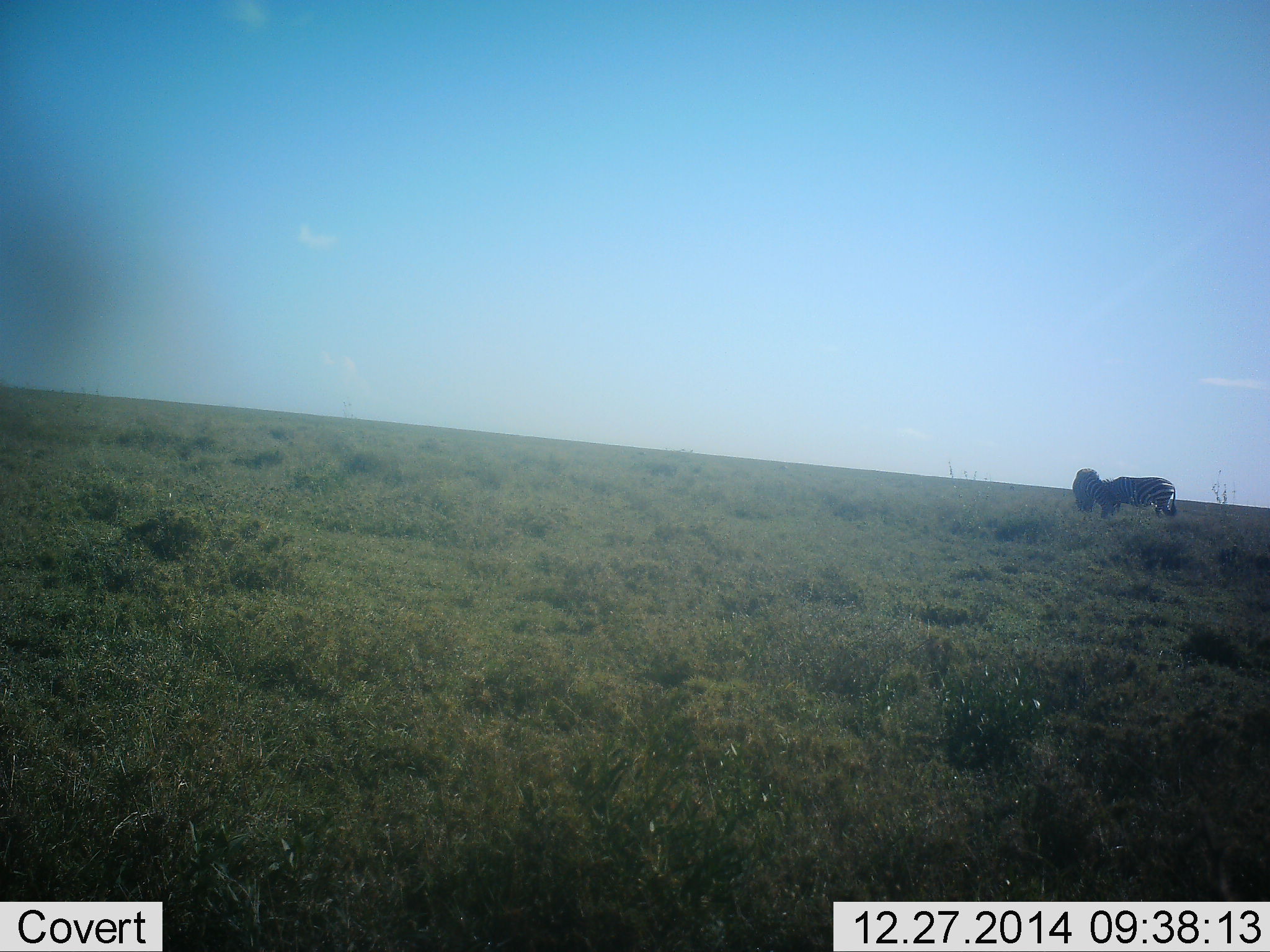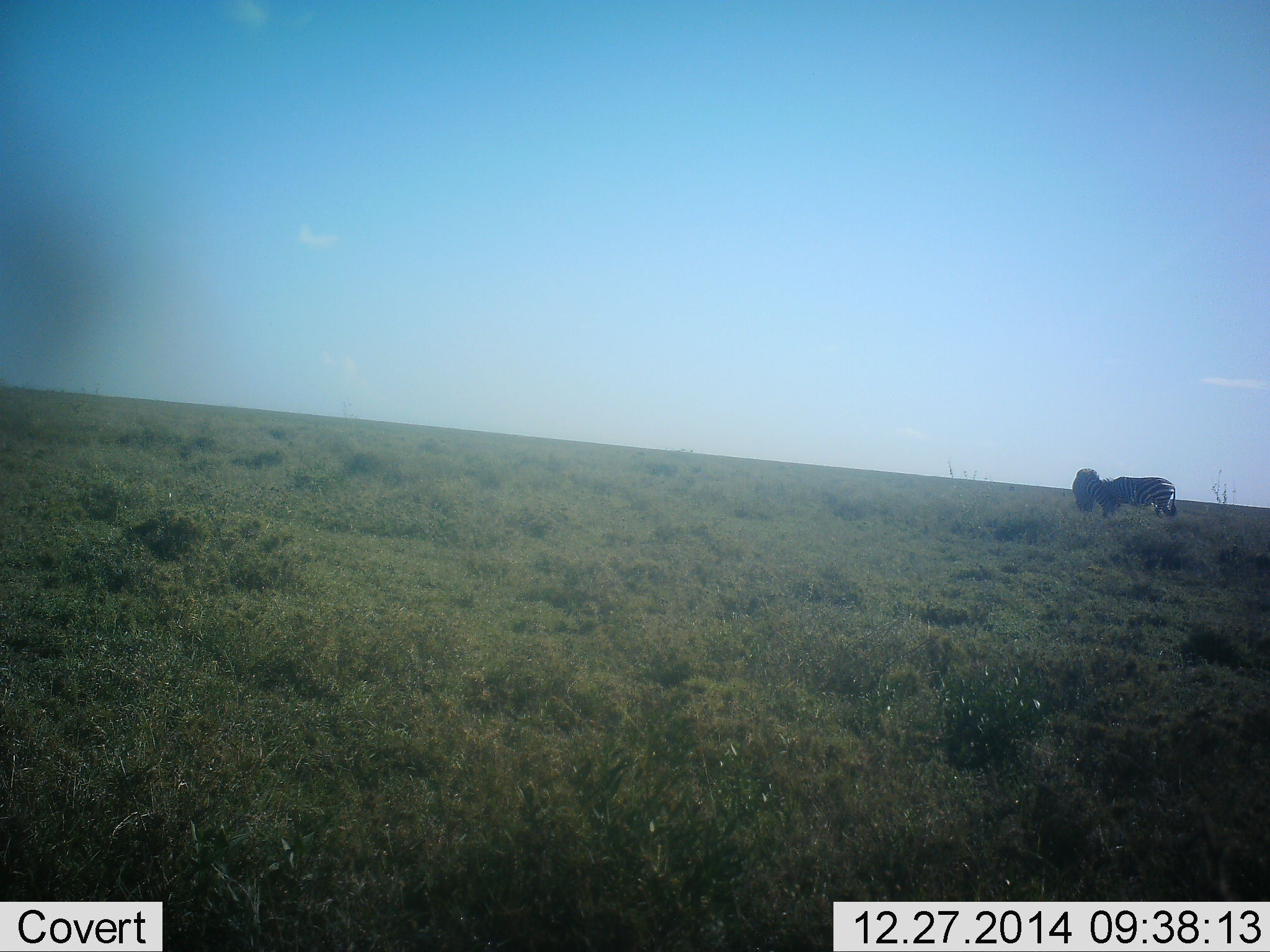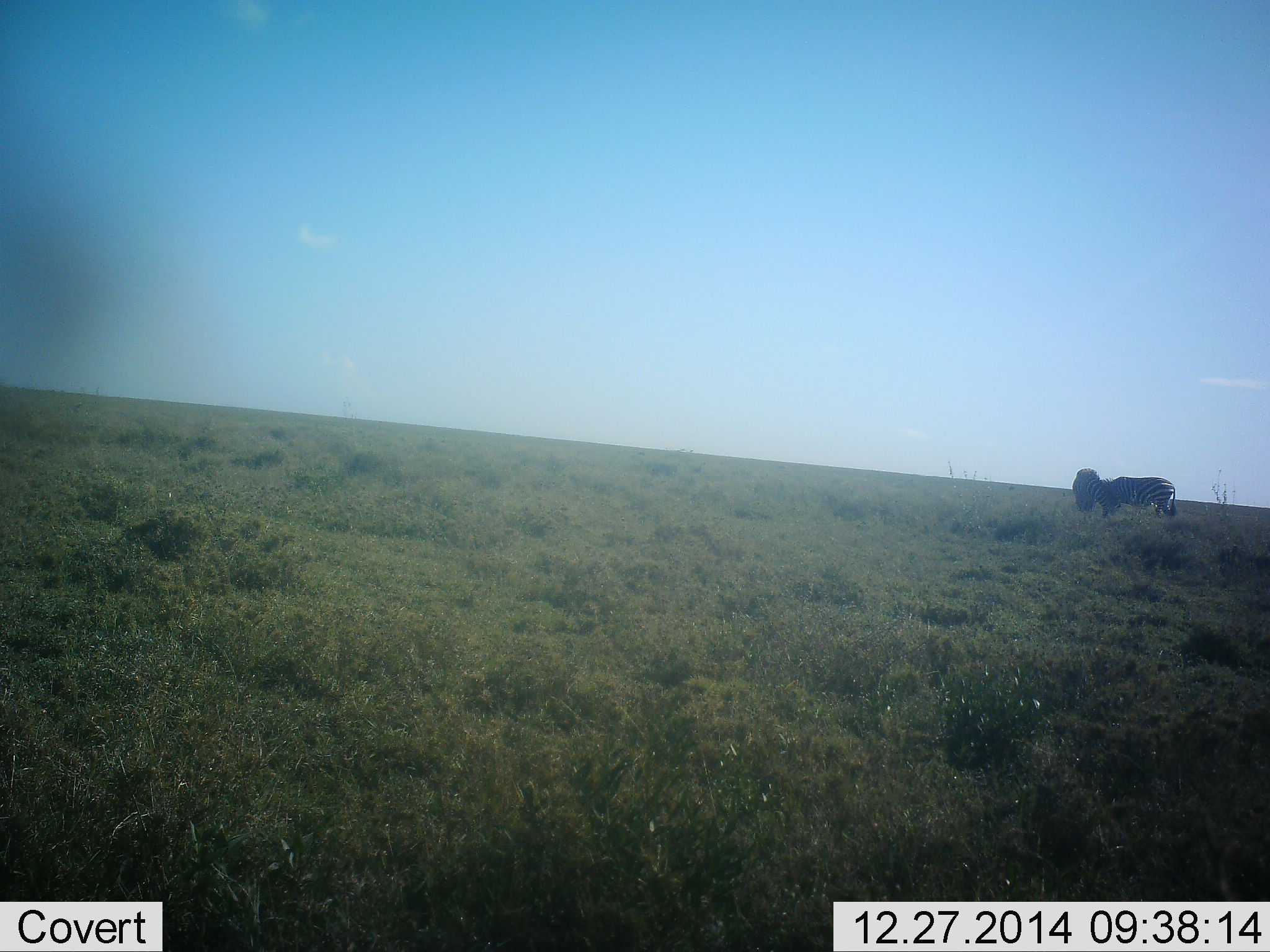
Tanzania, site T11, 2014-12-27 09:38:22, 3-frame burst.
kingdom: Animalia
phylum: Chordata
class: Mammalia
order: Perissodactyla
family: Equidae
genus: Equus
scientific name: Equus quagga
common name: plains zebra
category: zebra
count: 2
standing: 80%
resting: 0%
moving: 0%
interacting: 10%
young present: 0%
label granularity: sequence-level